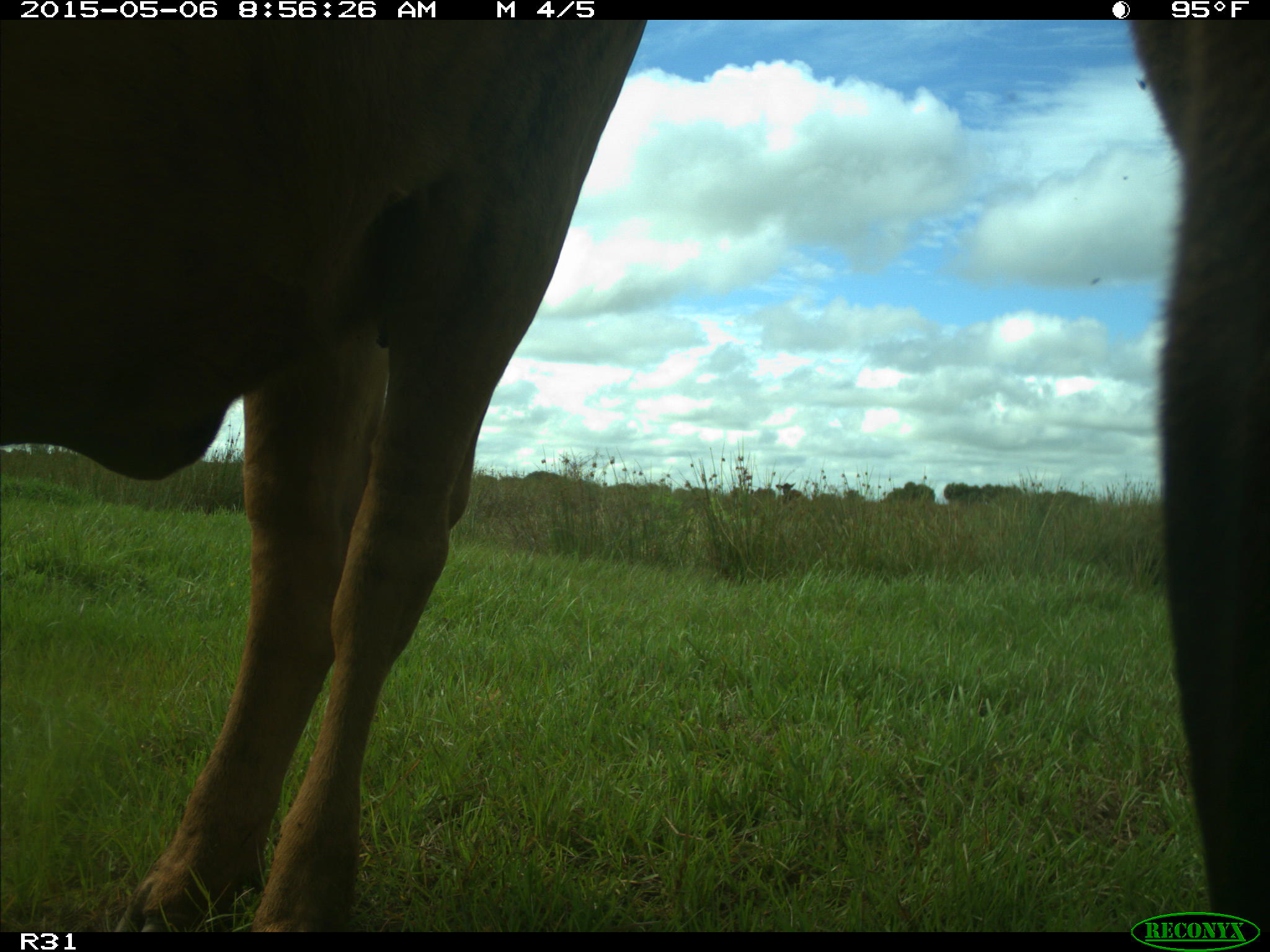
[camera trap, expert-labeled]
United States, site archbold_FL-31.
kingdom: Animalia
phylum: Chordata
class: Mammalia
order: Artiodactyla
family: Bovidae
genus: Bos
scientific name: Bos taurus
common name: domestic cow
Bos taurus (domestic cow).